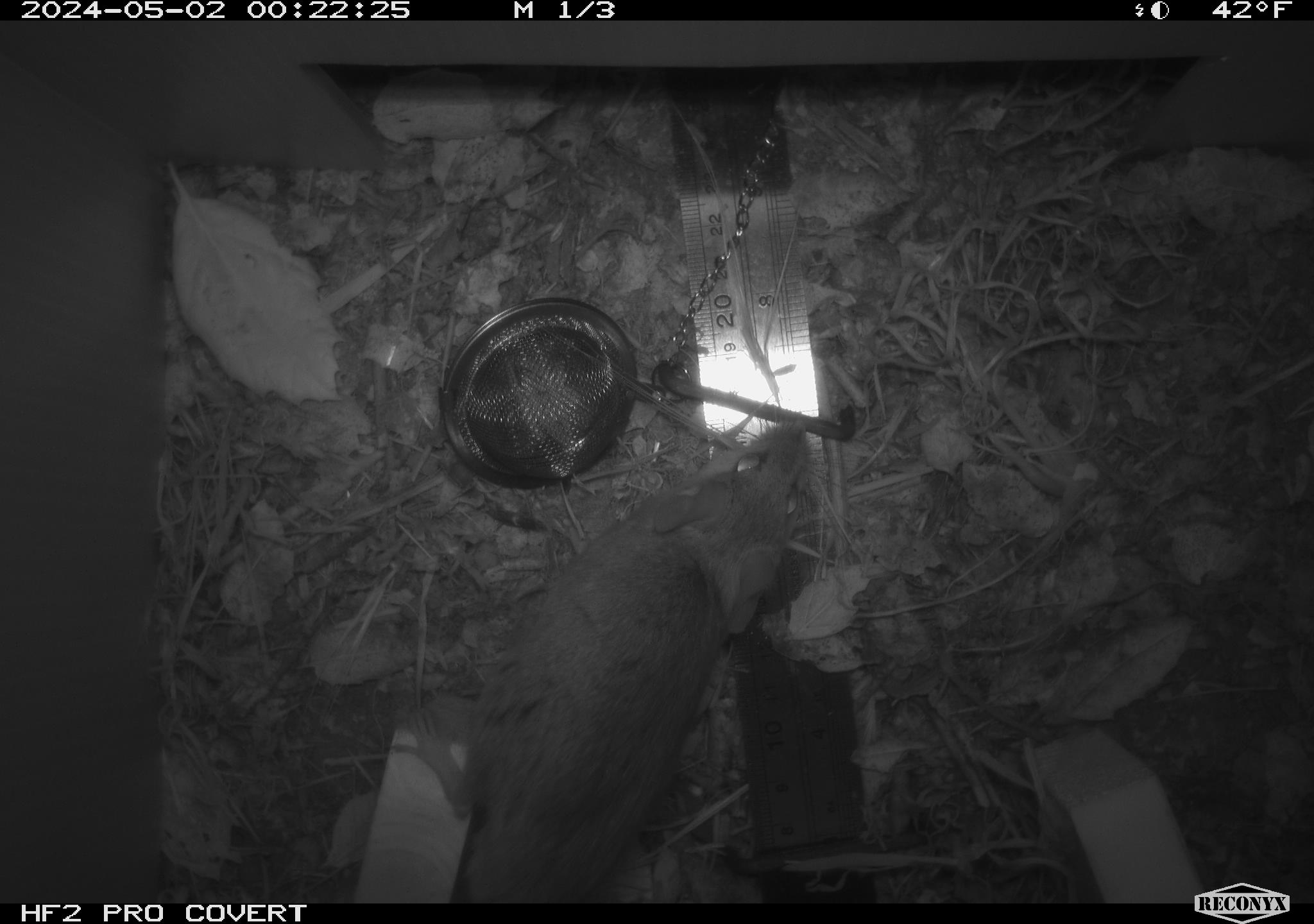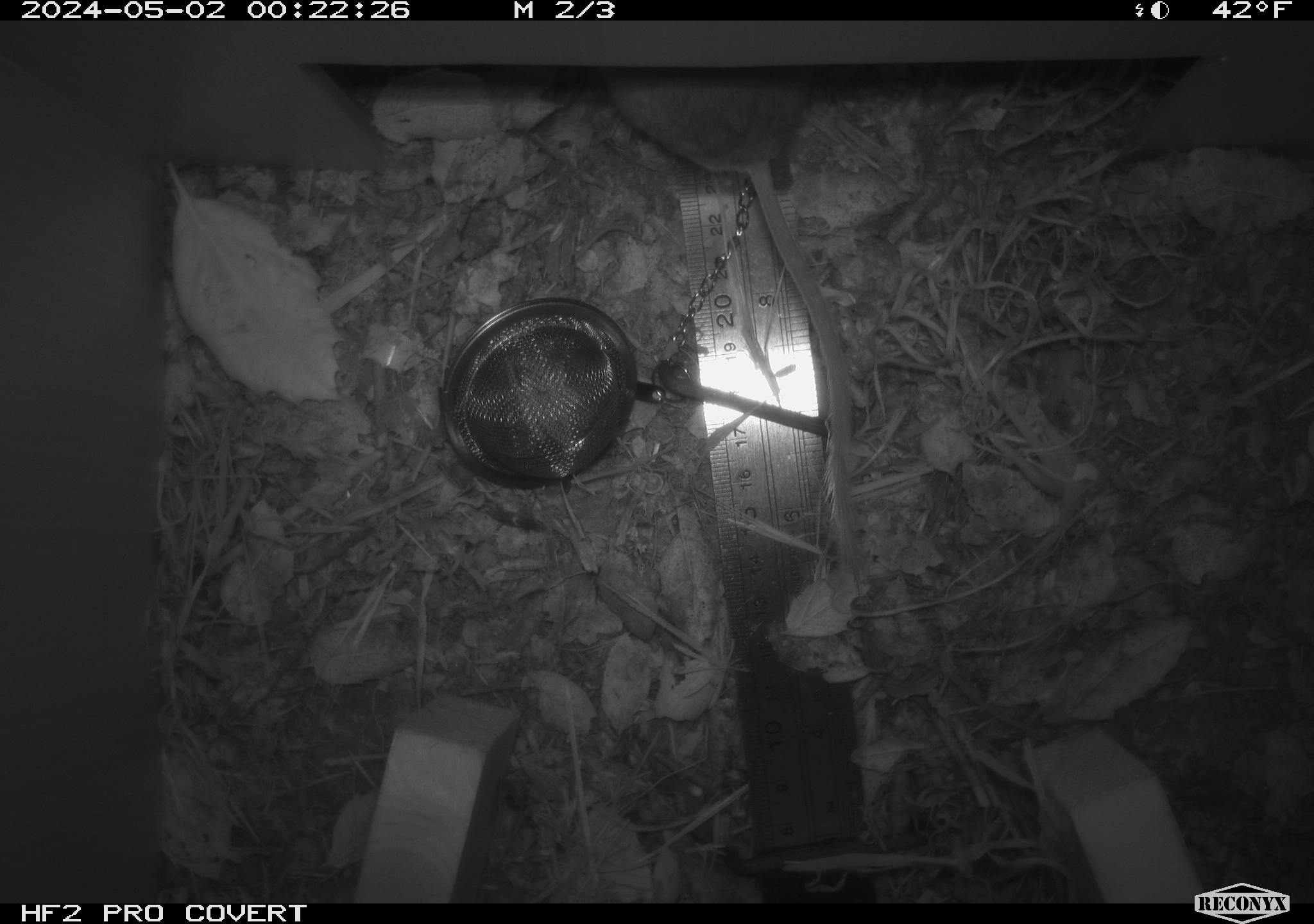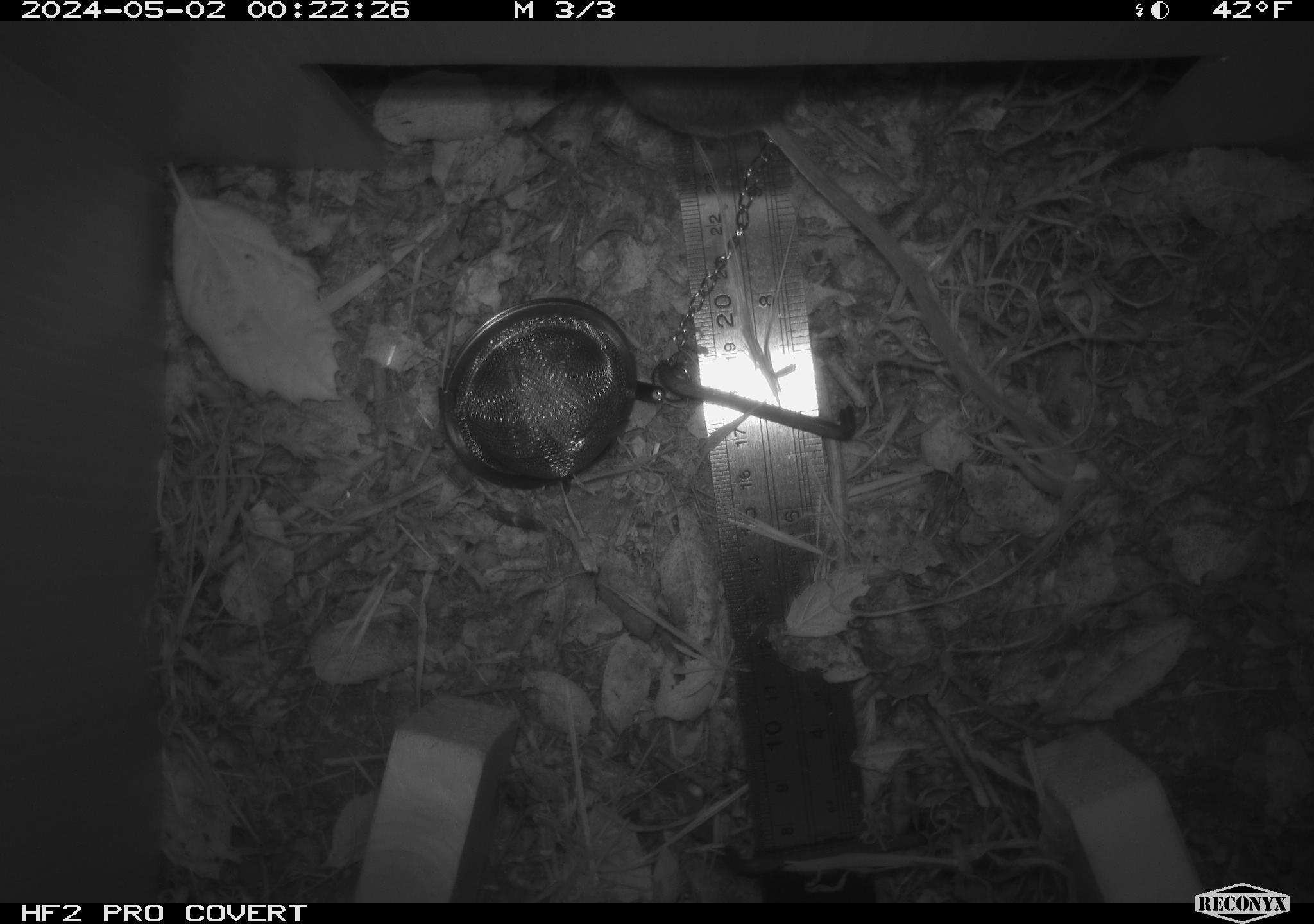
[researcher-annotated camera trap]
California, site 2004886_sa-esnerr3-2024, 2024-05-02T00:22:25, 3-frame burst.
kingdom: Animalia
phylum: Chordata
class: Mammalia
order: Rodentia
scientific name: Rodentia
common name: rodent